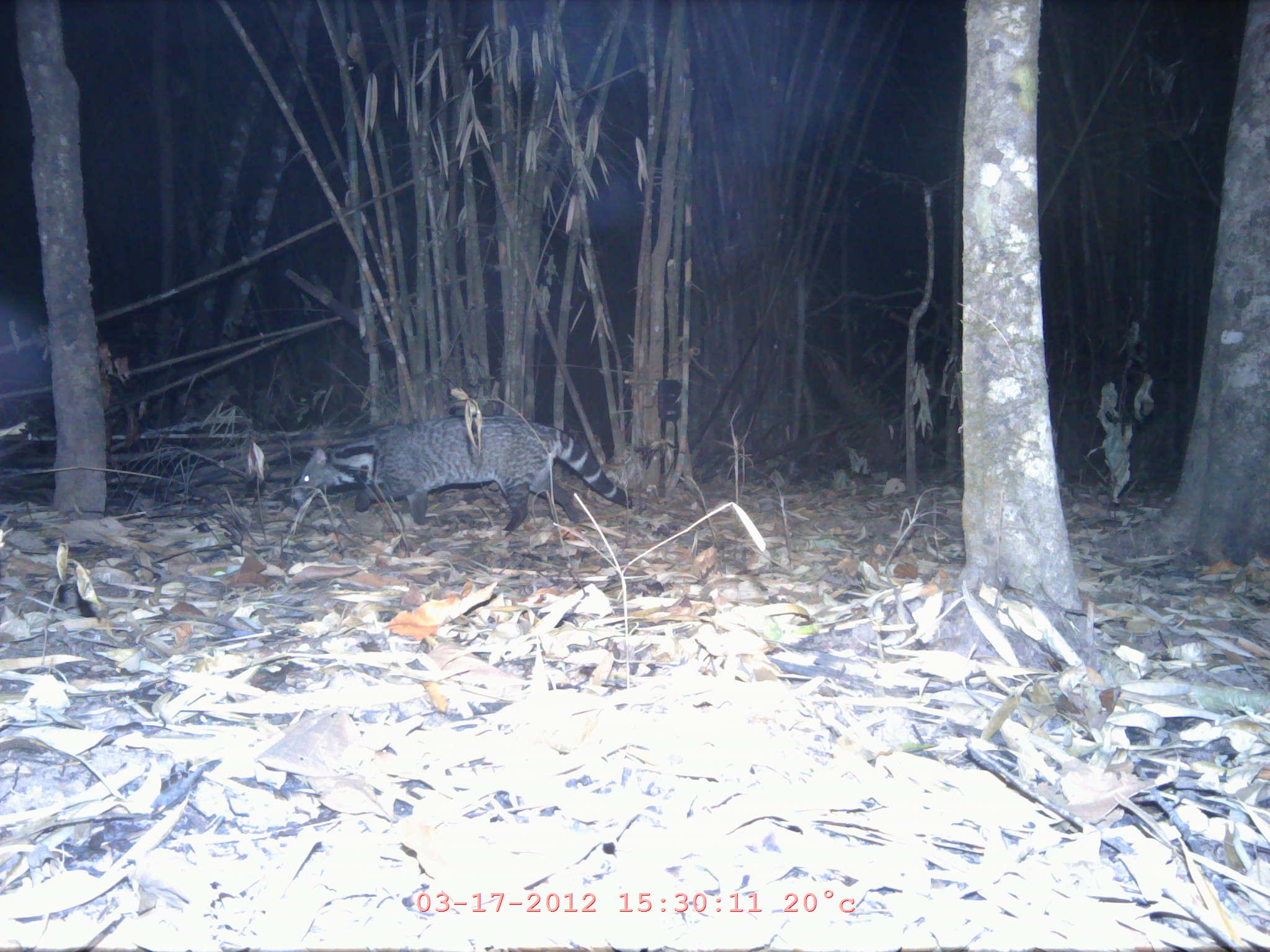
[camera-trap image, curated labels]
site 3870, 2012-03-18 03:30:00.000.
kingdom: Animalia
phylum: Chordata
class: Mammalia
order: Carnivora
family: Viverridae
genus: Viverra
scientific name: Viverra zibetha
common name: large indian civet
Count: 1.